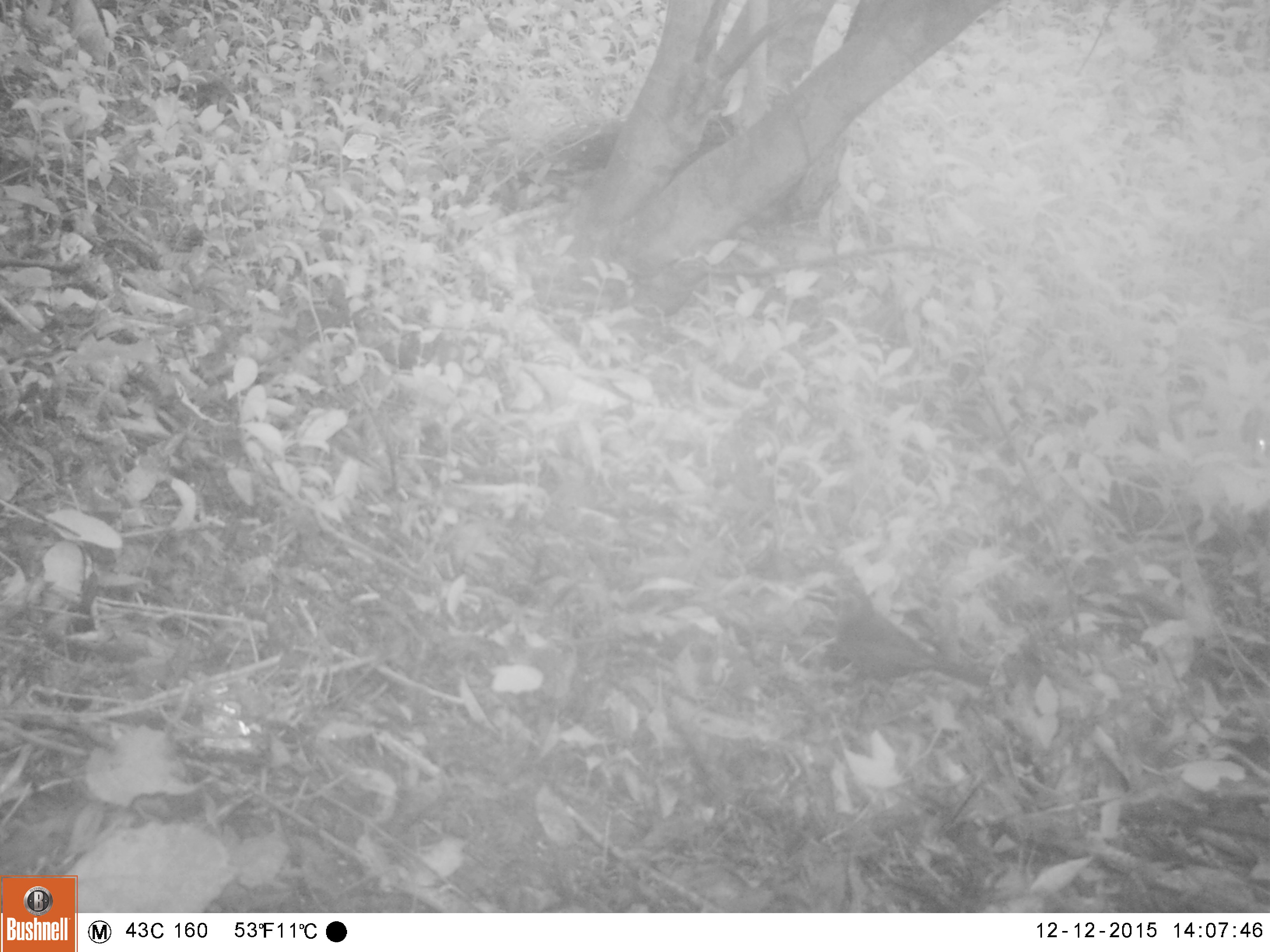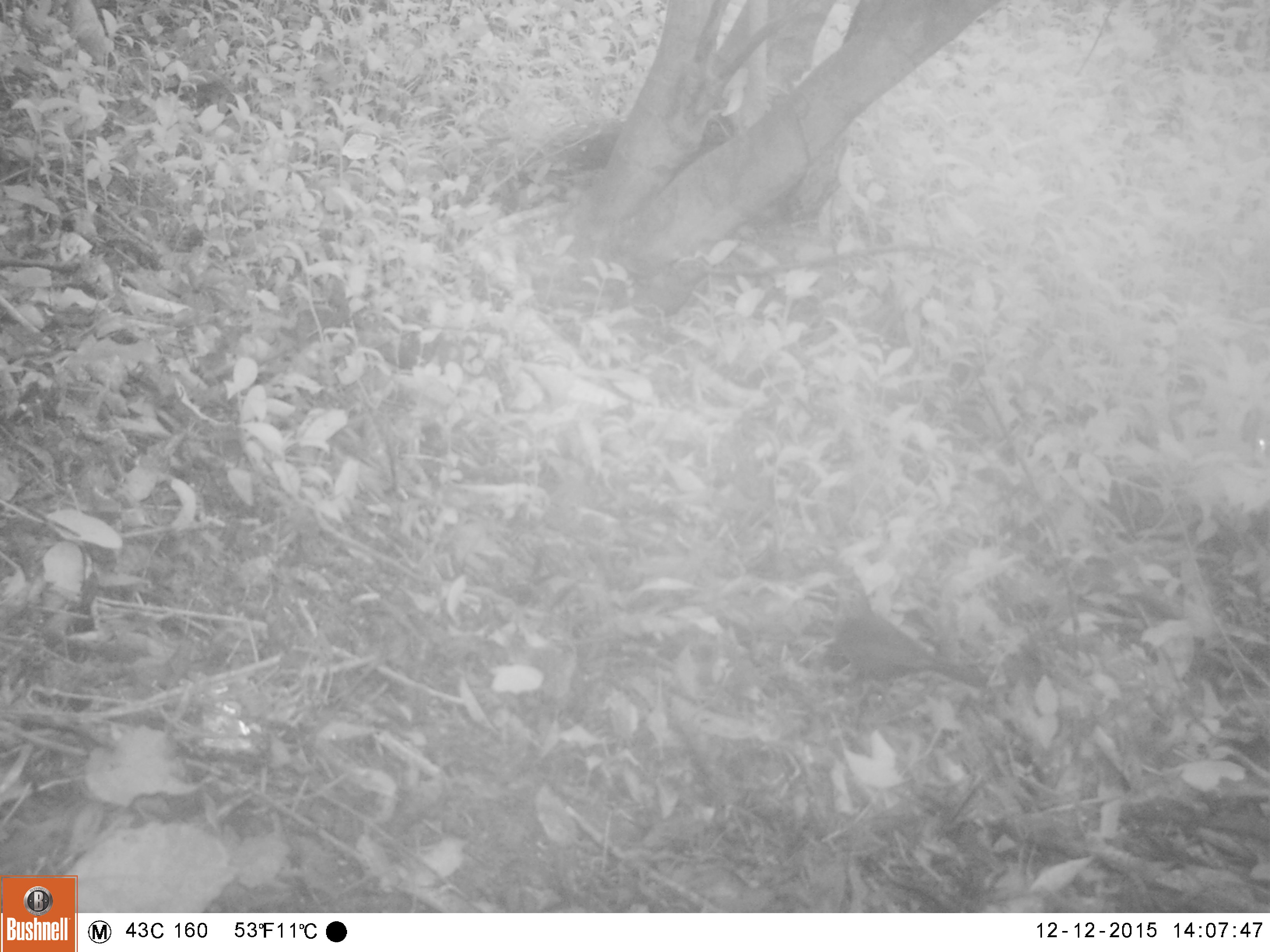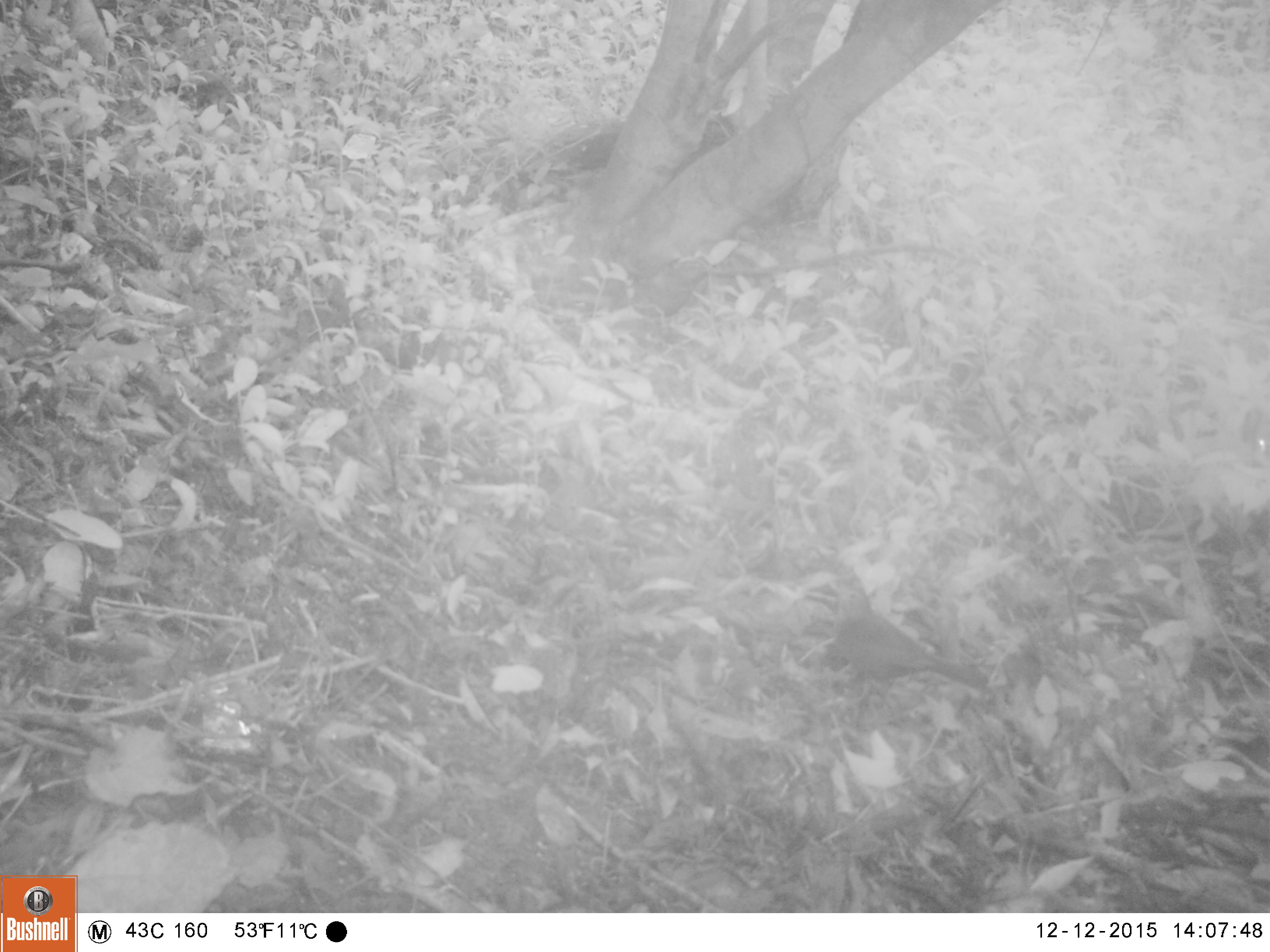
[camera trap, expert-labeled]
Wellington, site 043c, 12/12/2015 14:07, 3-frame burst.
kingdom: Animalia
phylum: Chordata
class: Aves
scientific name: Aves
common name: bird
Bird (Aves).